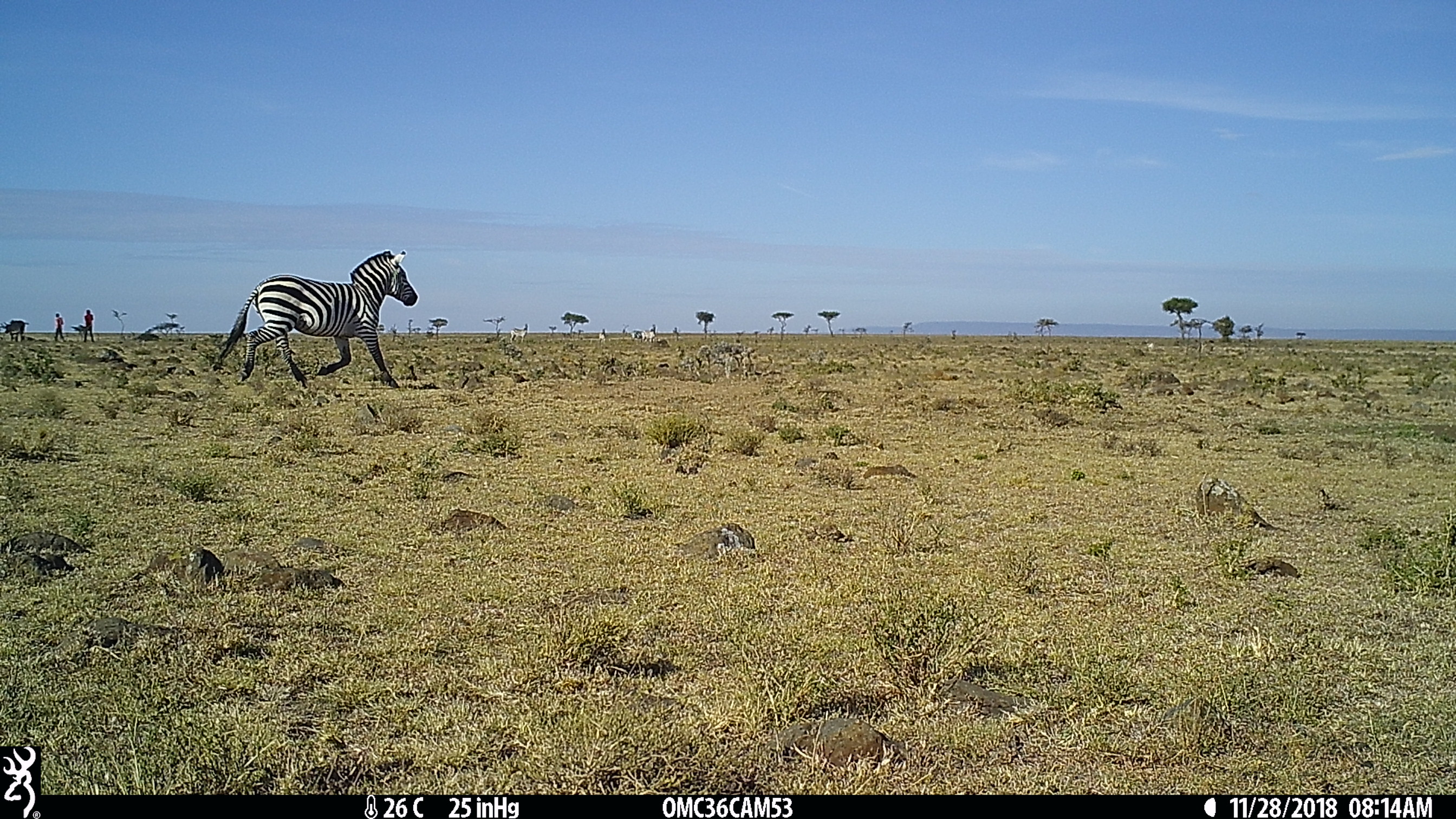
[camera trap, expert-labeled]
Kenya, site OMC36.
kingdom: Animalia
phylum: Chordata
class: Mammalia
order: Perissodactyla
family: Equidae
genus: Equus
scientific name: Equus quagga burchellii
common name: burchell's zebra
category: zebra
Zebra (burchell's zebra) (Equus quagga burchellii).